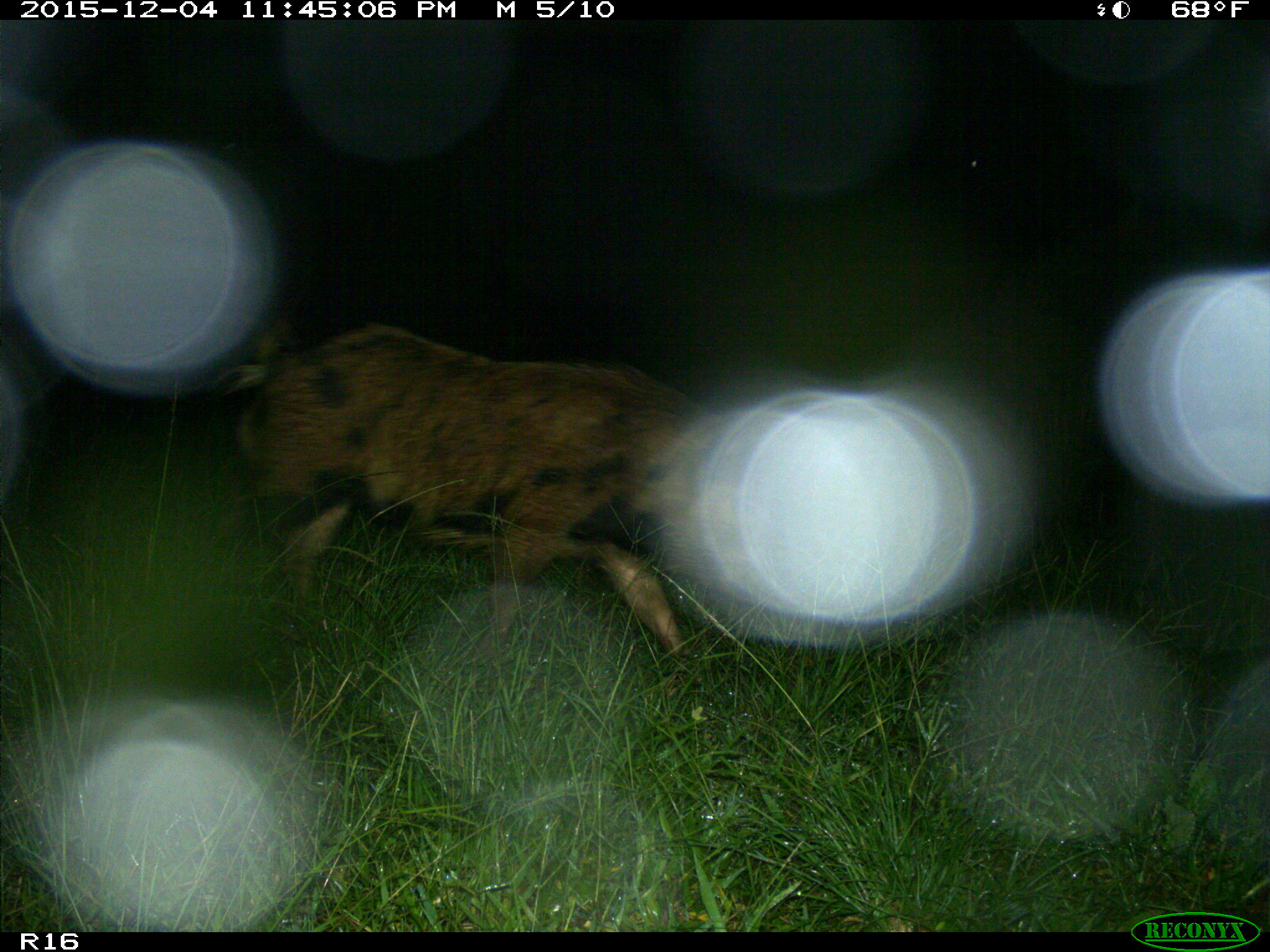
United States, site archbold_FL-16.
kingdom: Animalia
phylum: Chordata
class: Mammalia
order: Artiodactyla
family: Suidae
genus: Sus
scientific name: Sus scrofa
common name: wild boar